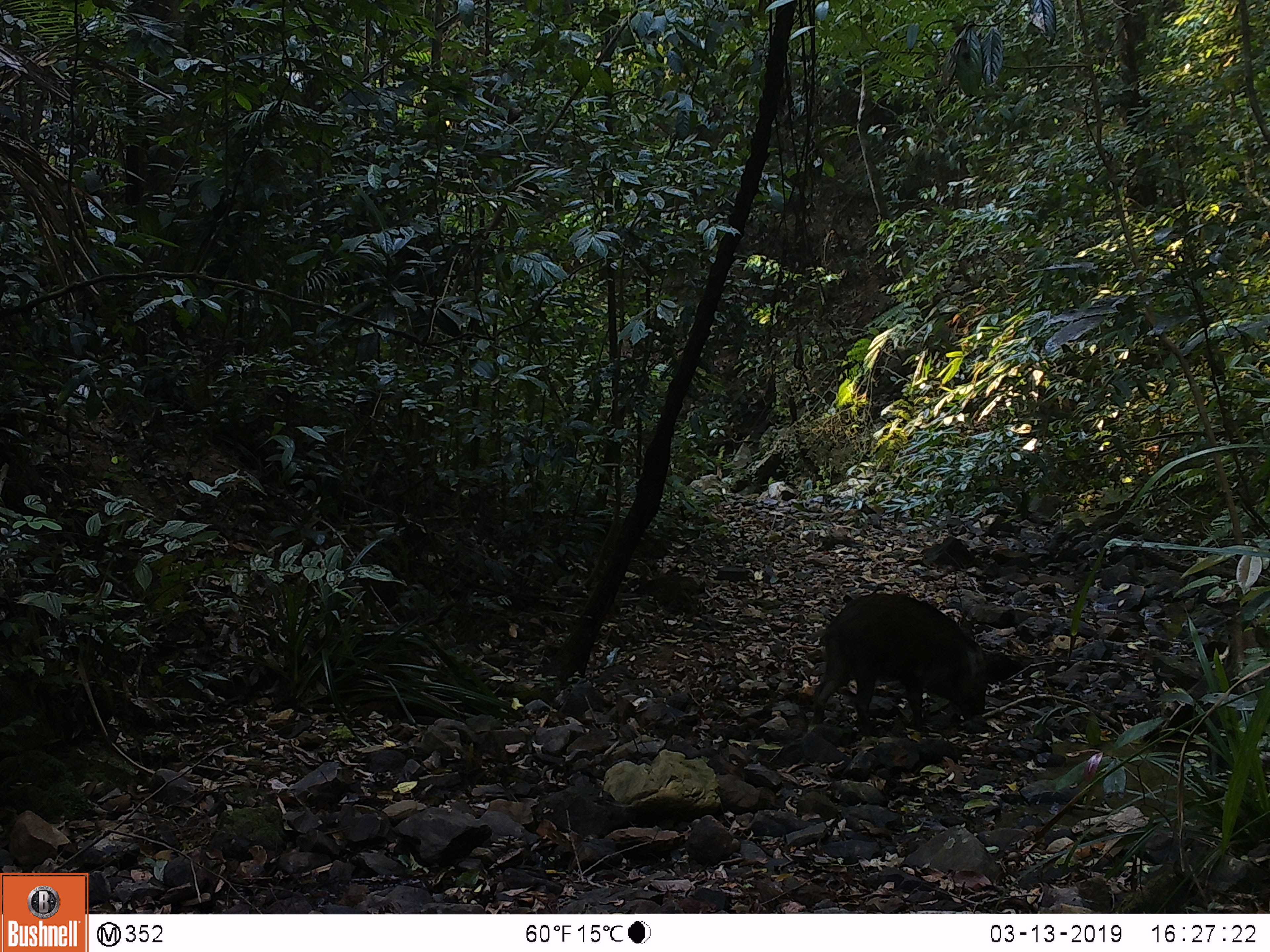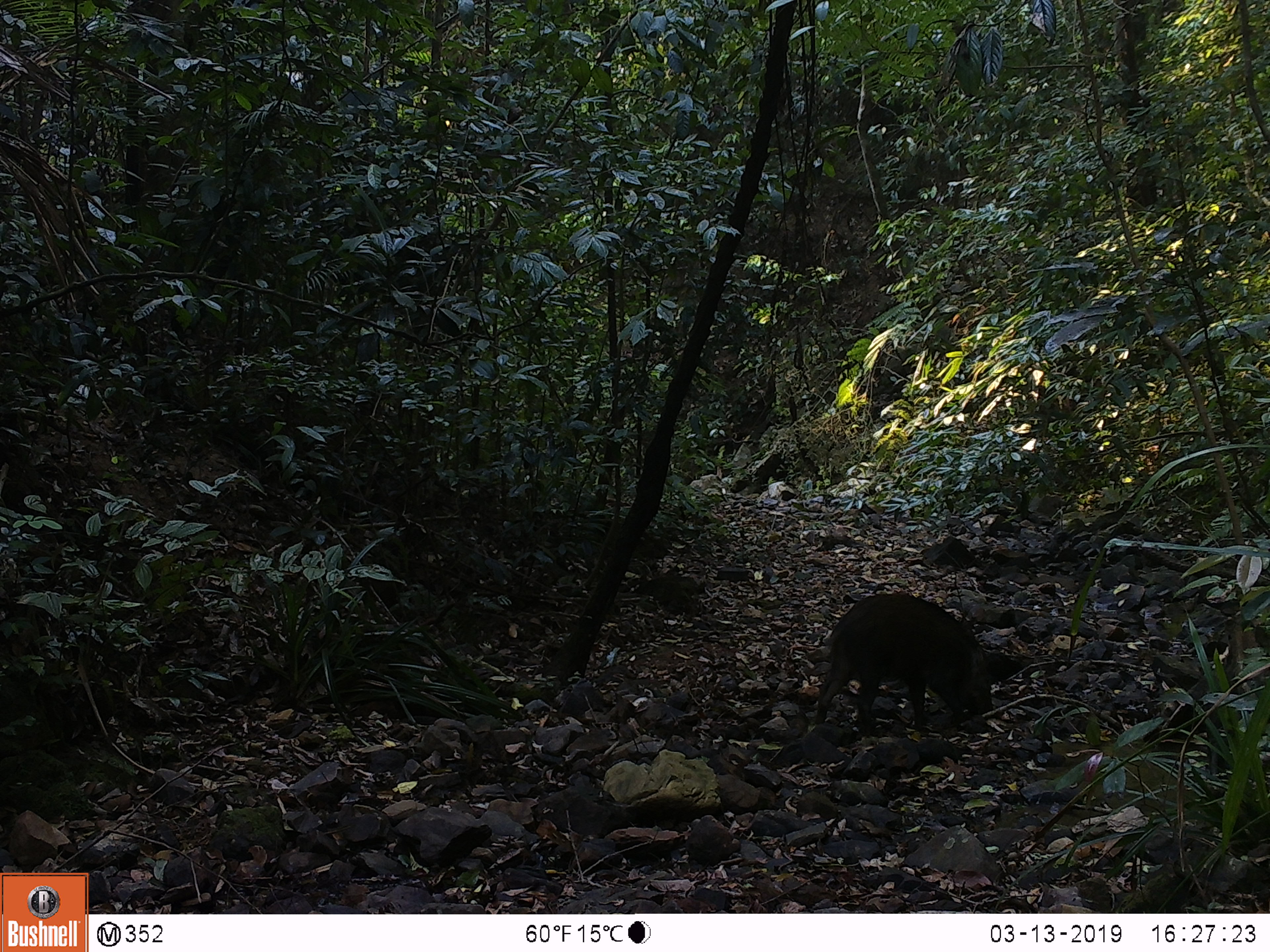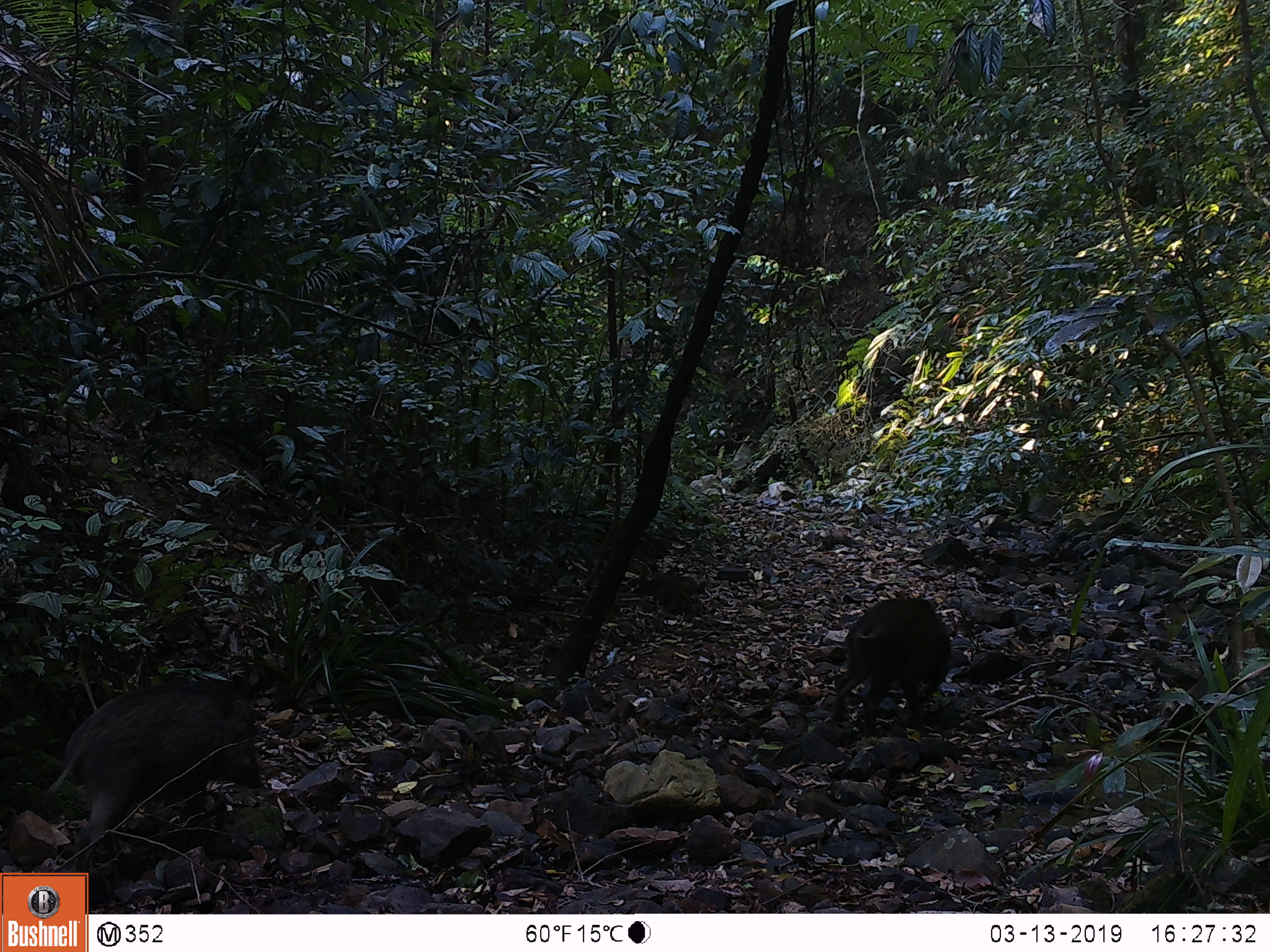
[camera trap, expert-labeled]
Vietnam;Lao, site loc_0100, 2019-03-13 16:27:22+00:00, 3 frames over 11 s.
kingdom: Animalia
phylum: Chordata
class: Mammalia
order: Artiodactyla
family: Suidae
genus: Sus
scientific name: Sus scrofa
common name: eurasian wild pig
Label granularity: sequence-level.